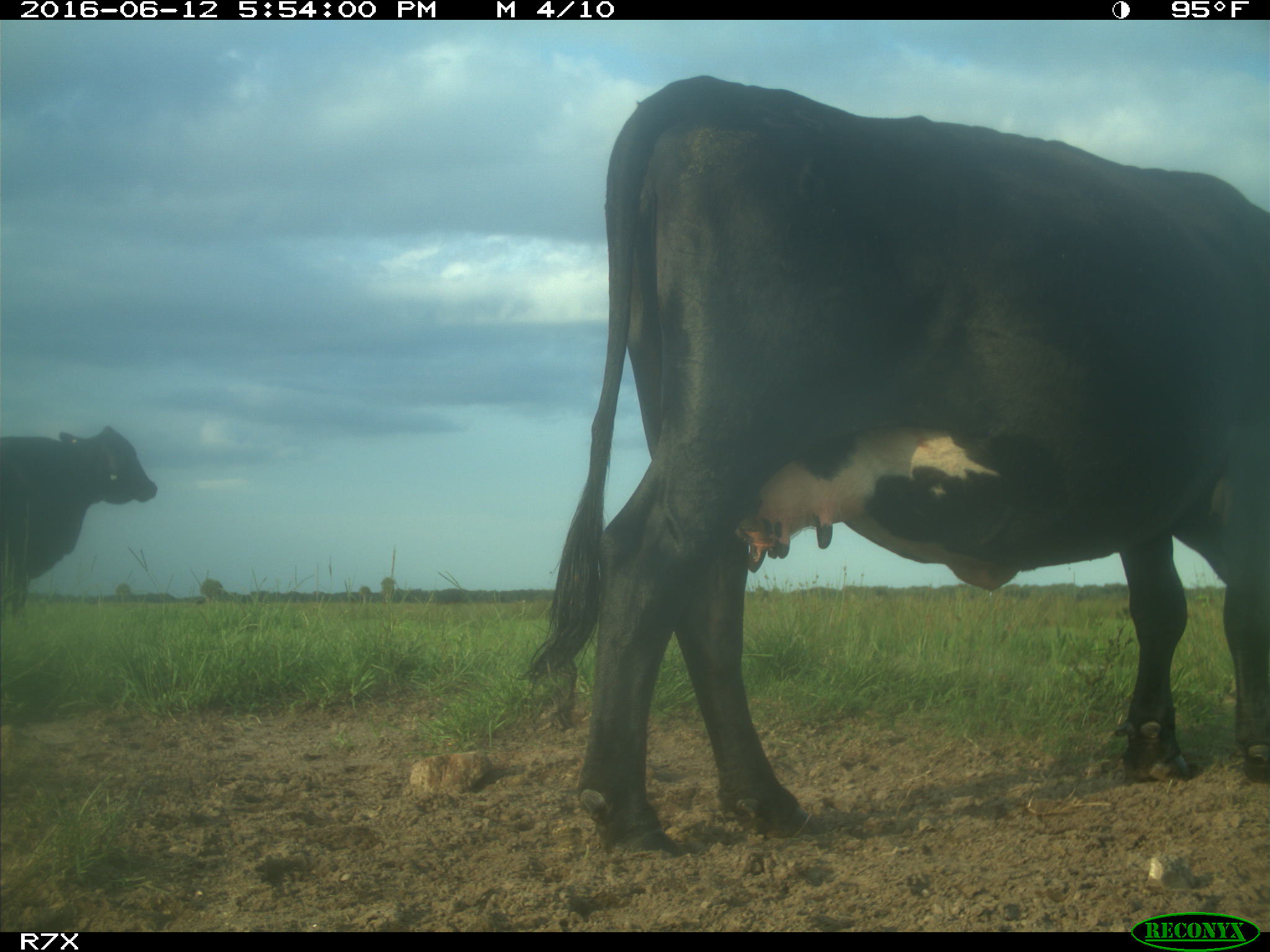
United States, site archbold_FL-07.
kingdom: Animalia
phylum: Chordata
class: Mammalia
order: Artiodactyla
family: Bovidae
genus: Bos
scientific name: Bos taurus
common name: domestic cow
Bos taurus (domestic cow).